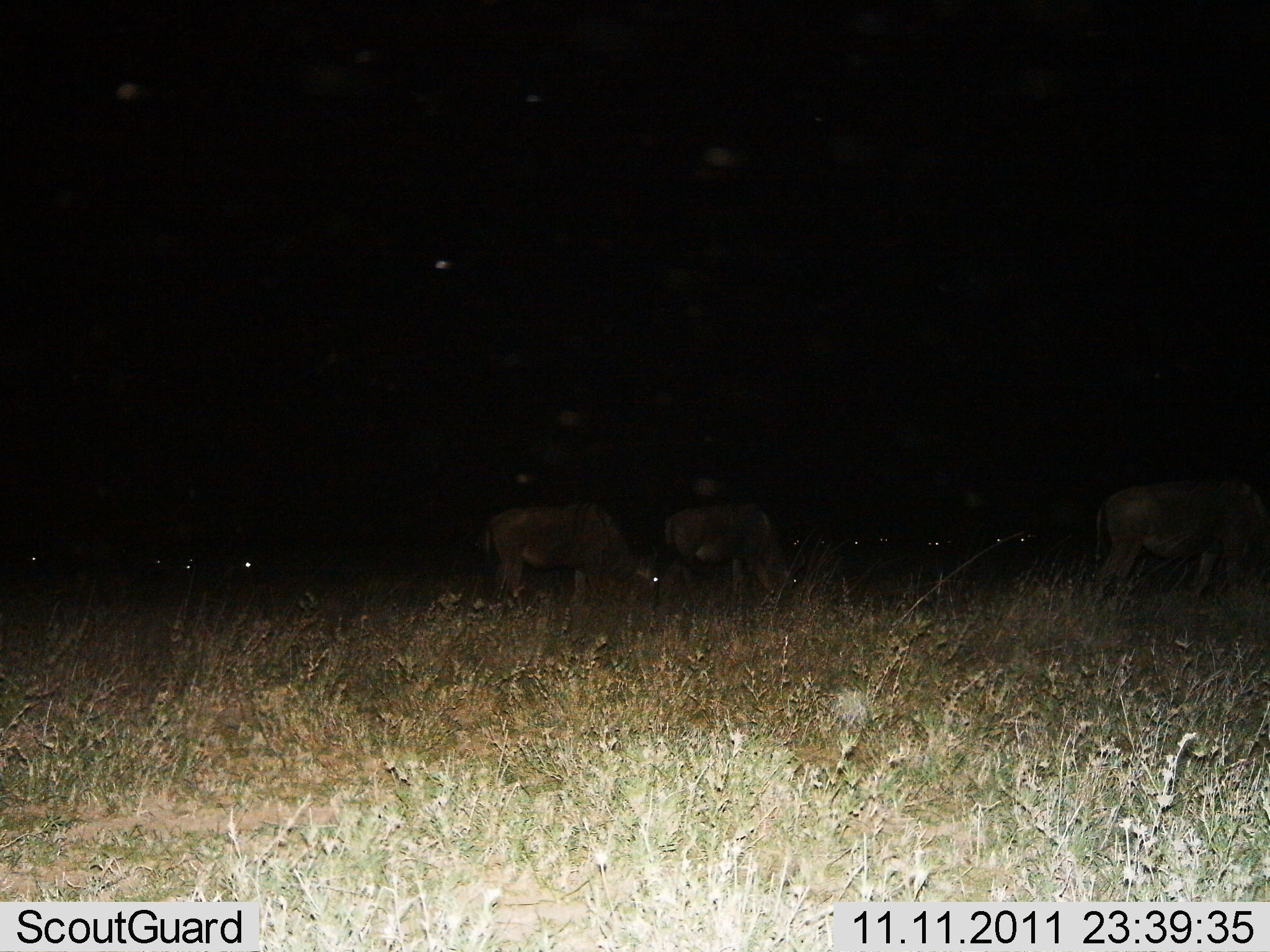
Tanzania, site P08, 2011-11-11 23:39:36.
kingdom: Animalia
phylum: Chordata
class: Mammalia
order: Artiodactyla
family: Bovidae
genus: Connochaetes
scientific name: Connochaetes taurinus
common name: blue wildebeest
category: wildebeest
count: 11-50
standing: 31%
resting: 8%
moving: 15%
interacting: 0%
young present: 0%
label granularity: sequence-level